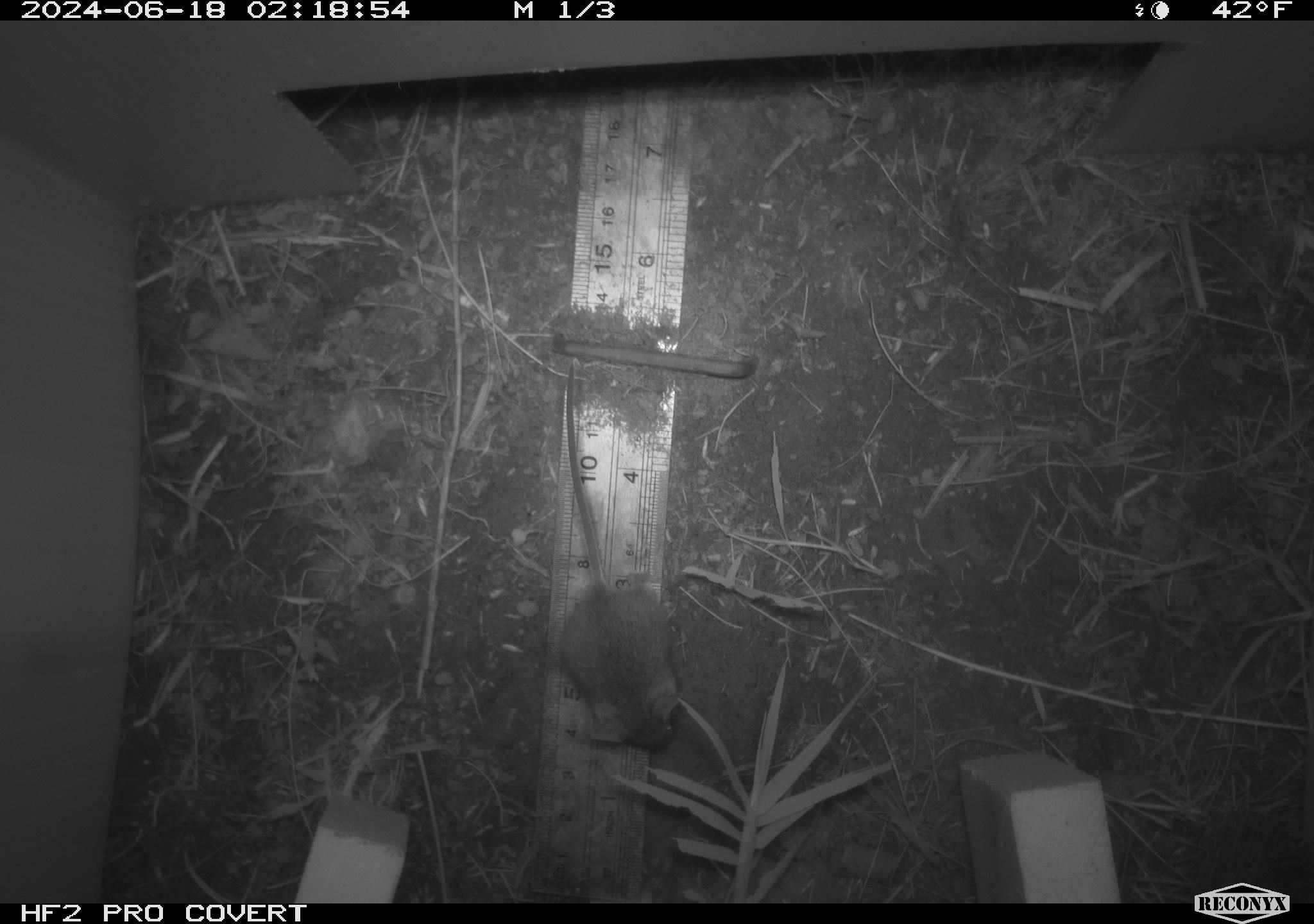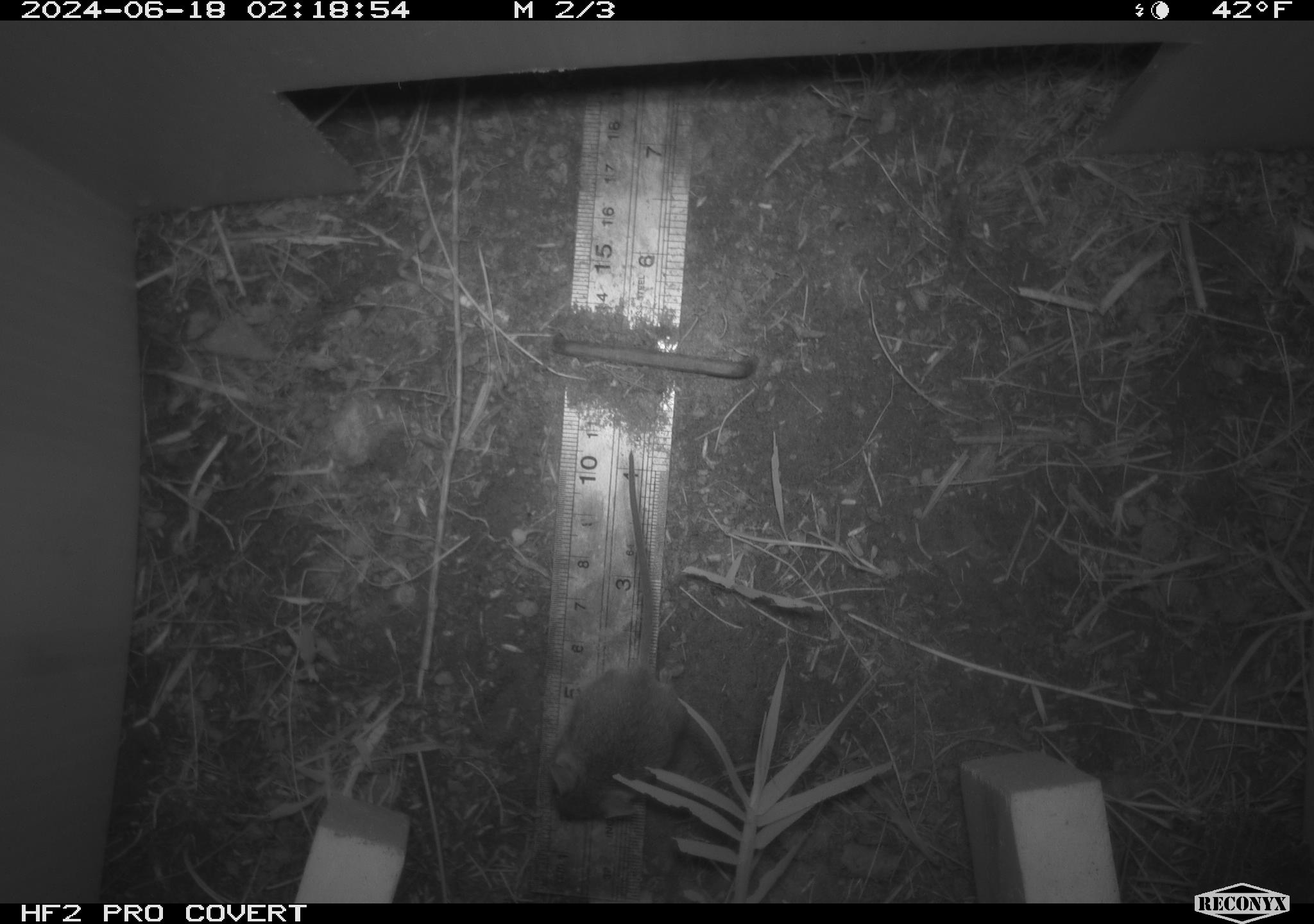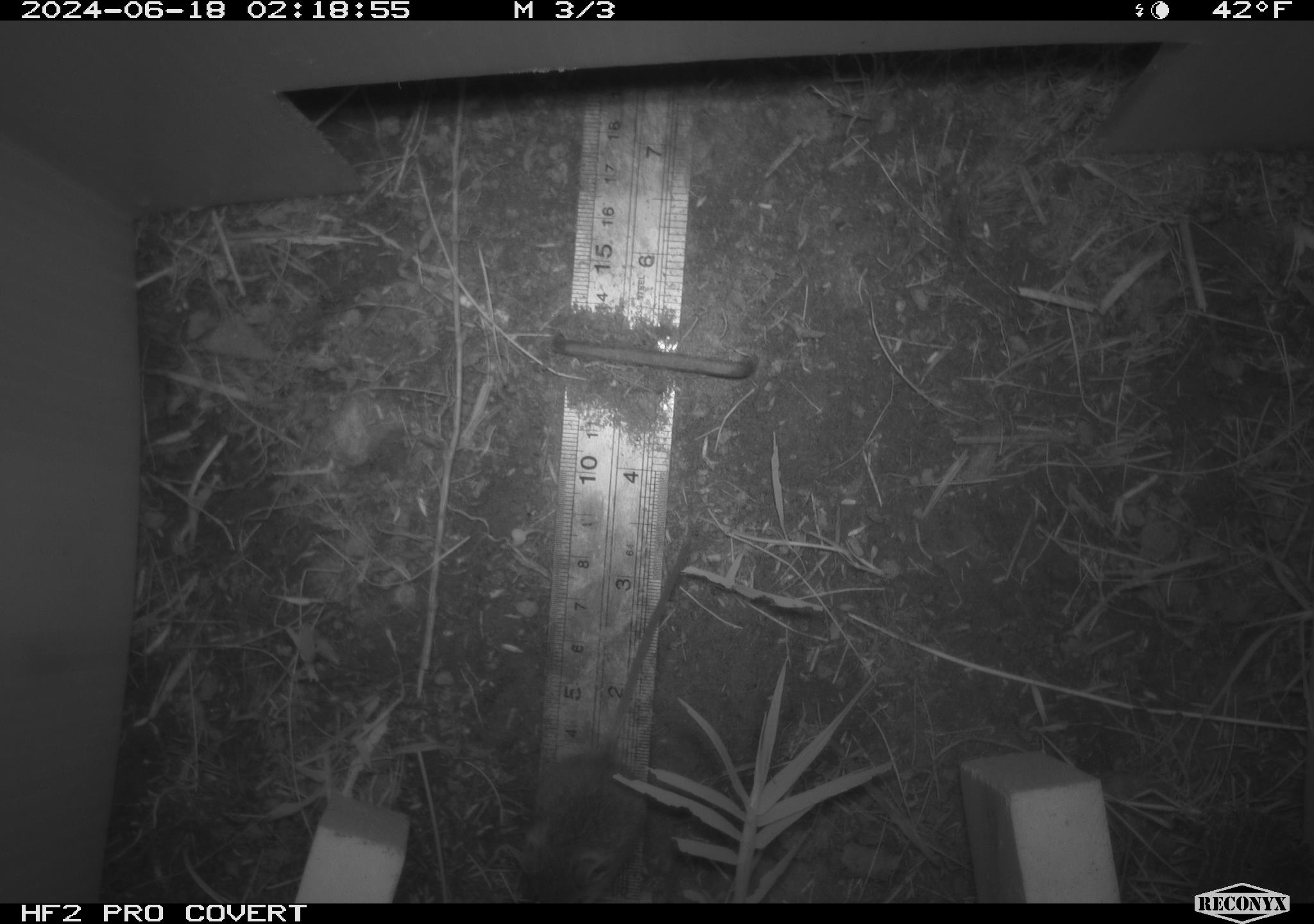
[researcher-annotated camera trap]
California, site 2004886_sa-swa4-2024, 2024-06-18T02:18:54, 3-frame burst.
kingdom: Animalia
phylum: Chordata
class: Mammalia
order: Rodentia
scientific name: Rodentia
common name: mouse species